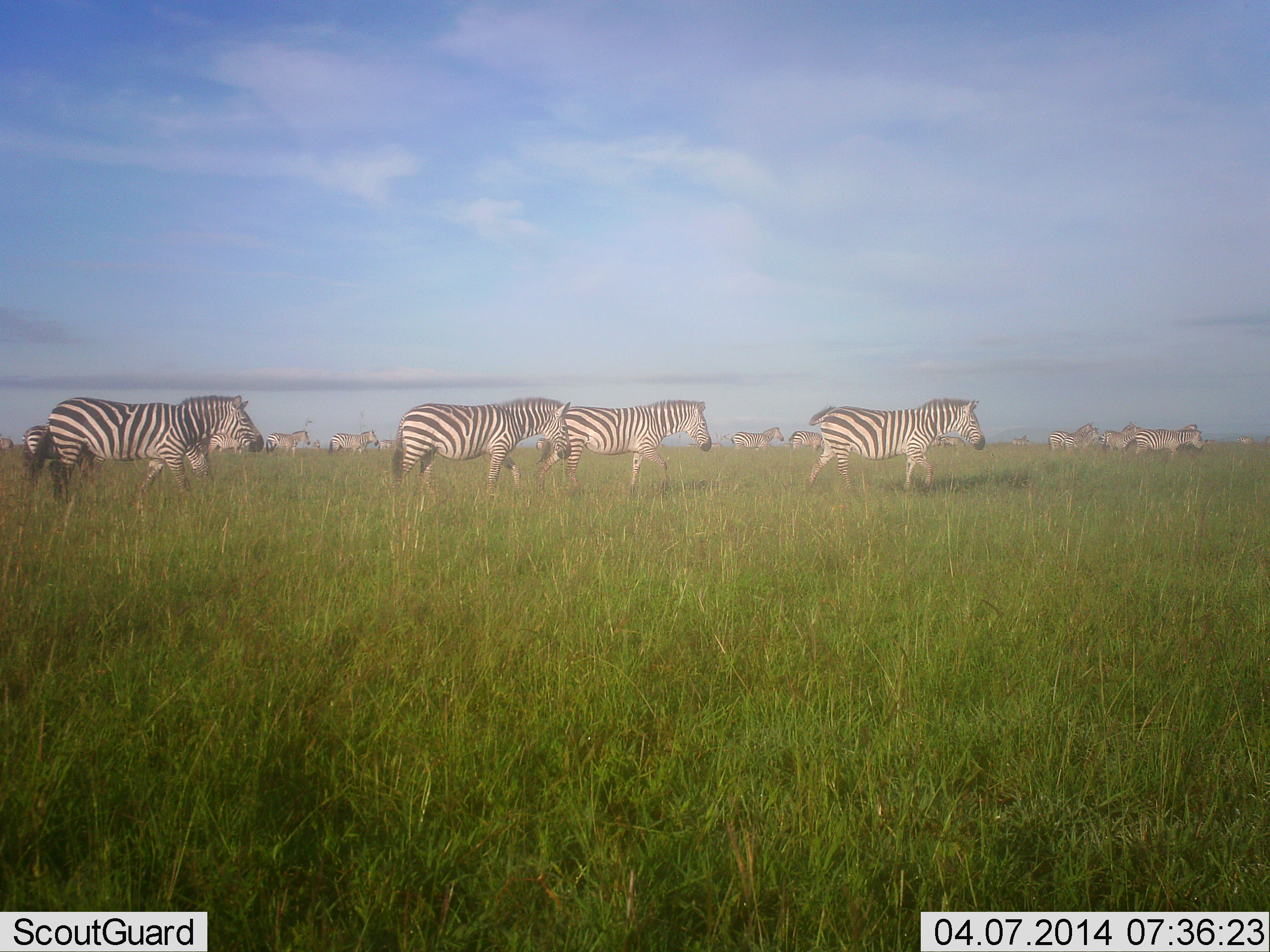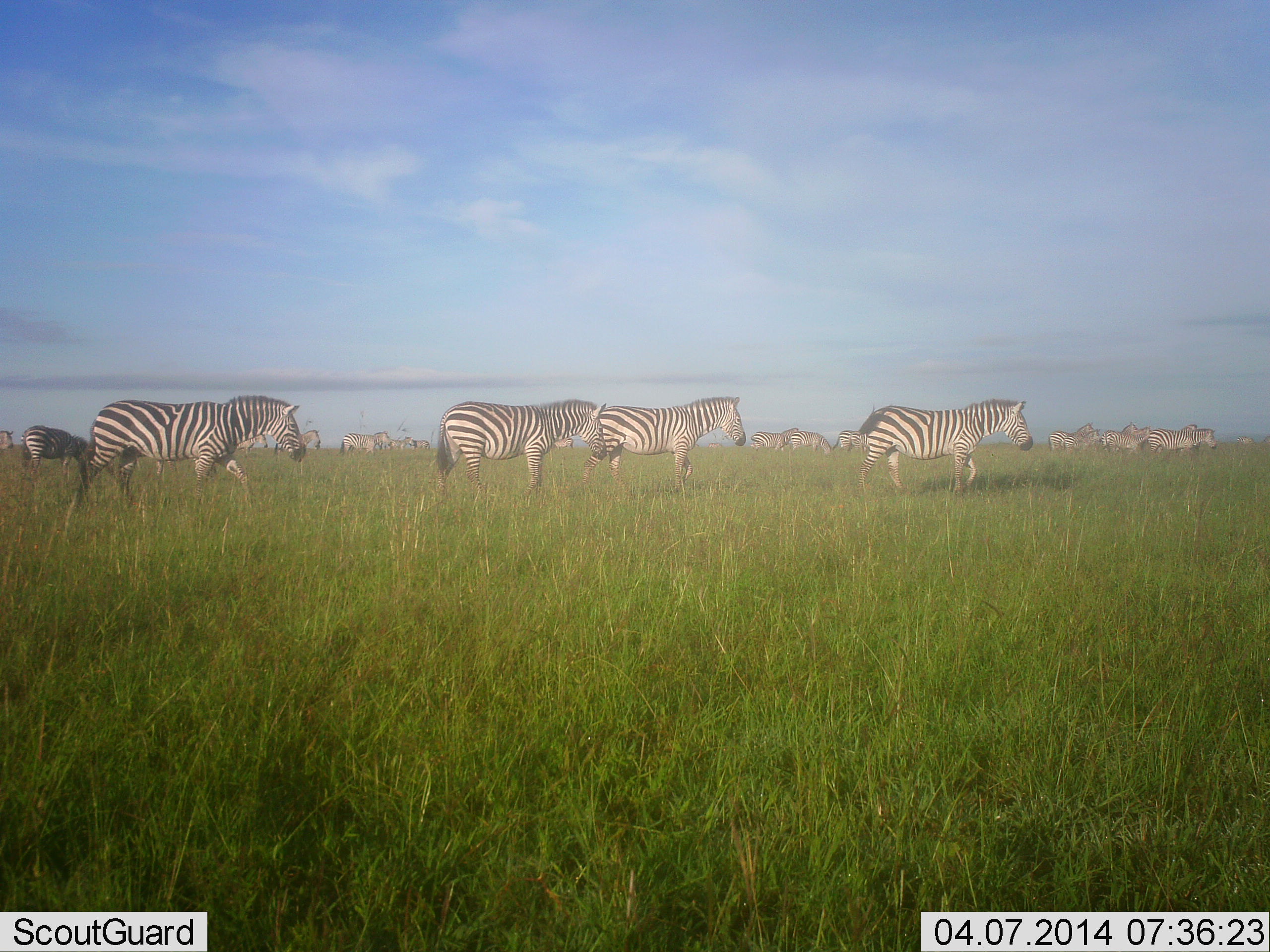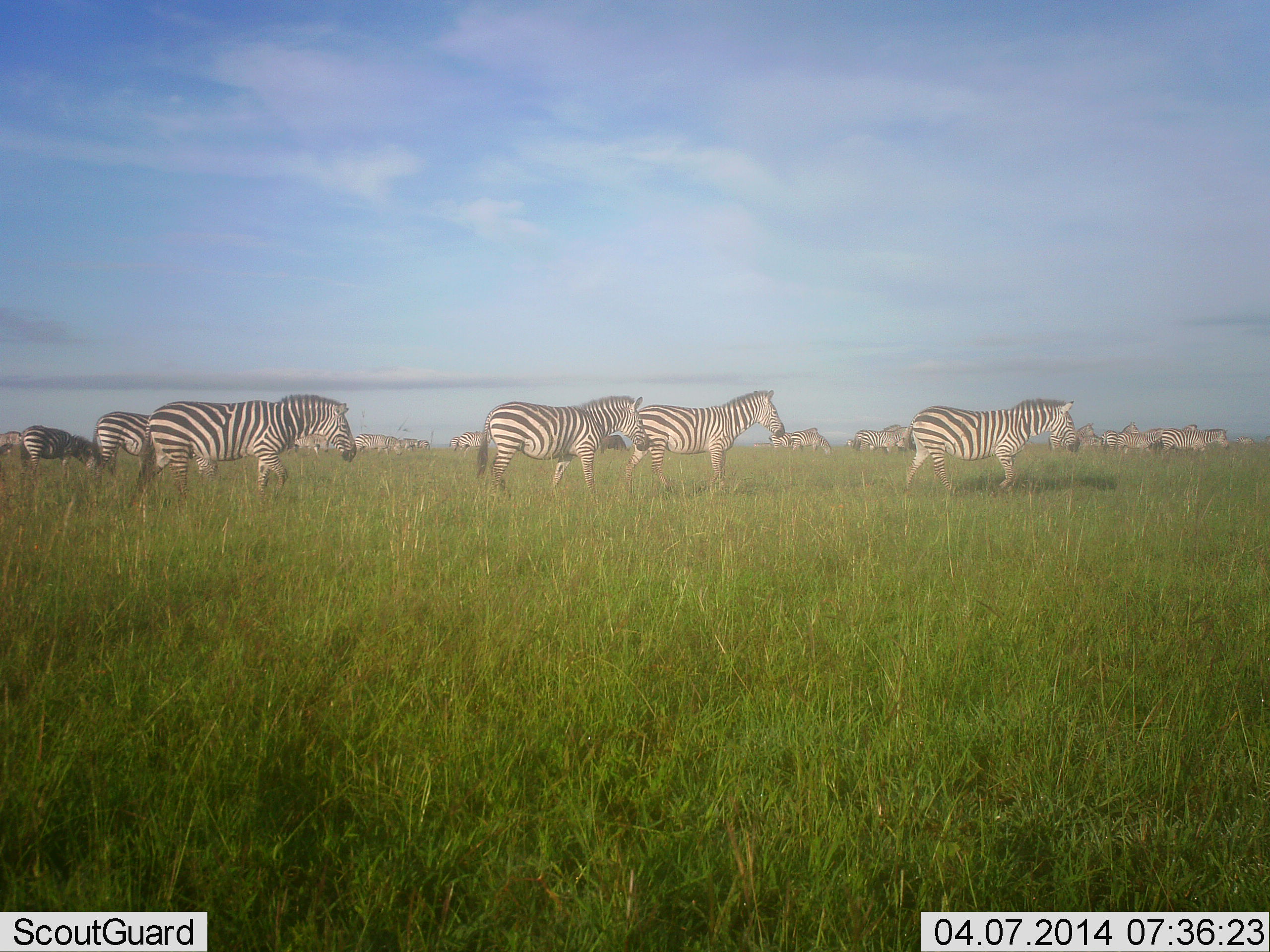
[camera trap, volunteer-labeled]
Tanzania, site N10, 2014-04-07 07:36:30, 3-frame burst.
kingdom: Animalia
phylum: Chordata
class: Mammalia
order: Perissodactyla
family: Equidae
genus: Equus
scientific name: Equus quagga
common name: plains zebra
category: zebra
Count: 11-50.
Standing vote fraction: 40%.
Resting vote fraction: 10%.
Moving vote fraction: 90%.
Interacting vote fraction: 10%.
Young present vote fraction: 0%.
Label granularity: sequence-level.